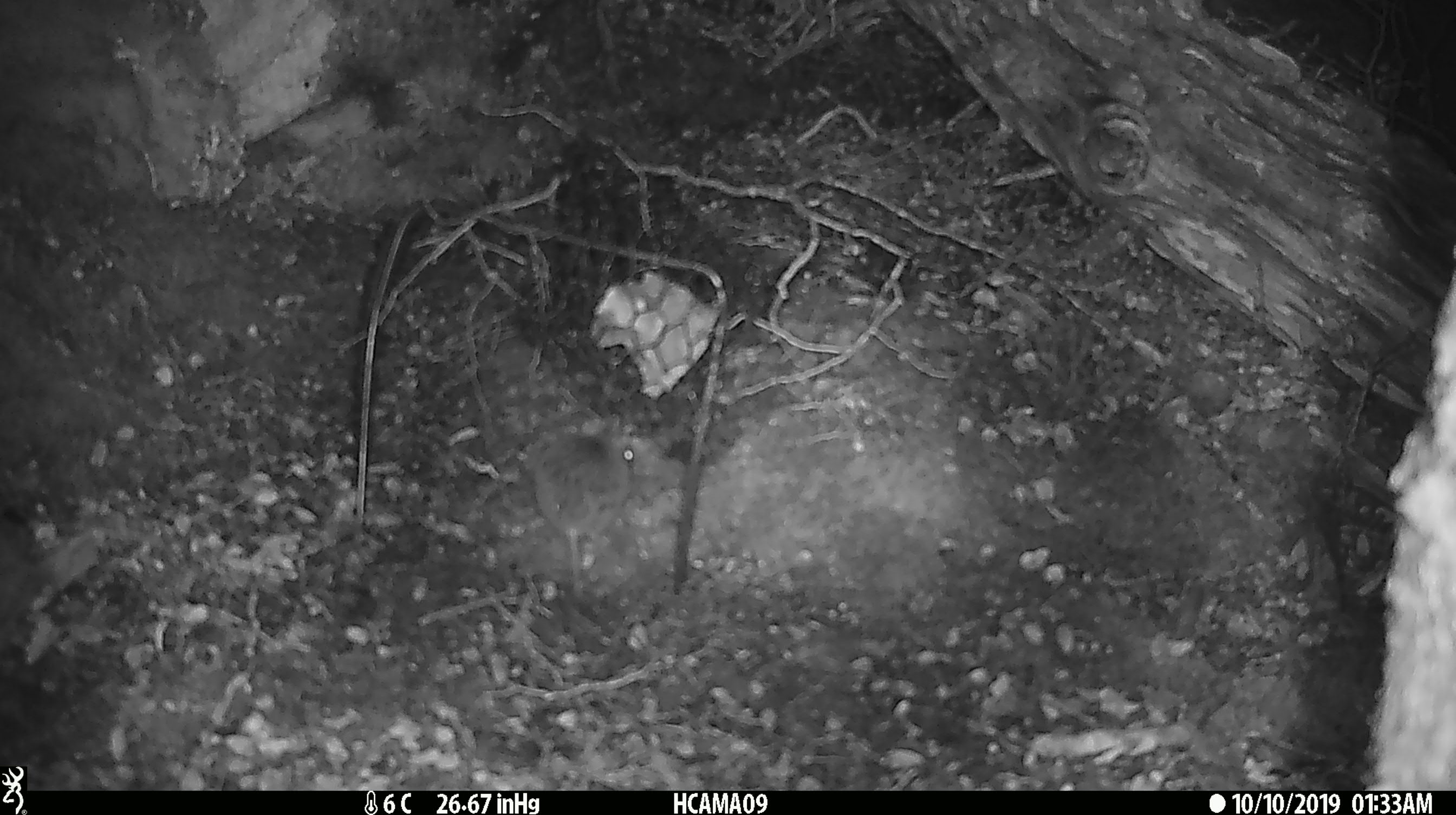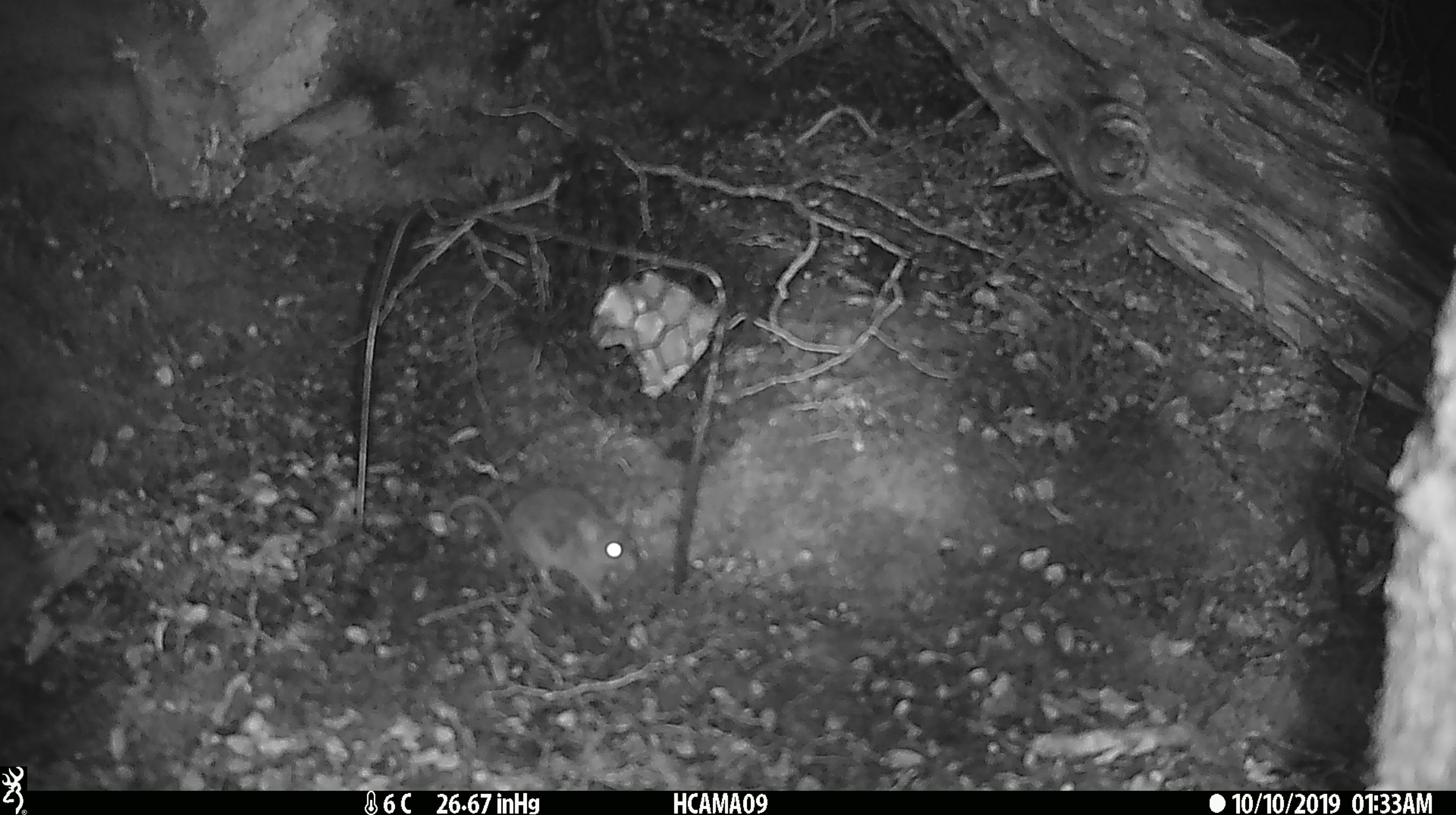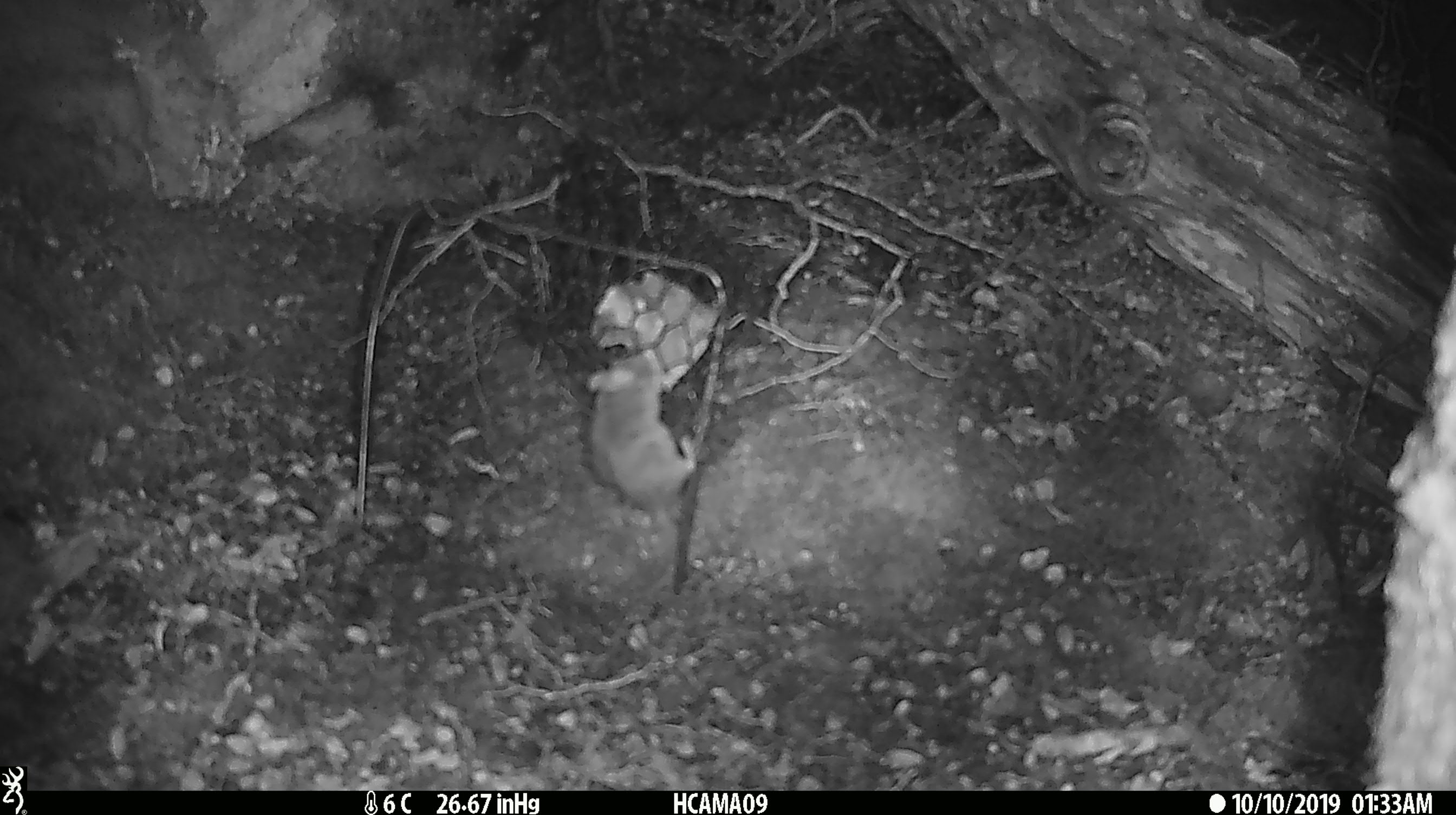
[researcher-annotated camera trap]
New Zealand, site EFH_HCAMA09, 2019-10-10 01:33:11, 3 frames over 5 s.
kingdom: Animalia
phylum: Chordata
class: Mammalia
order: Rodentia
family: Muridae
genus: Mus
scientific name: Mus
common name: mouse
Mouse (Mus).